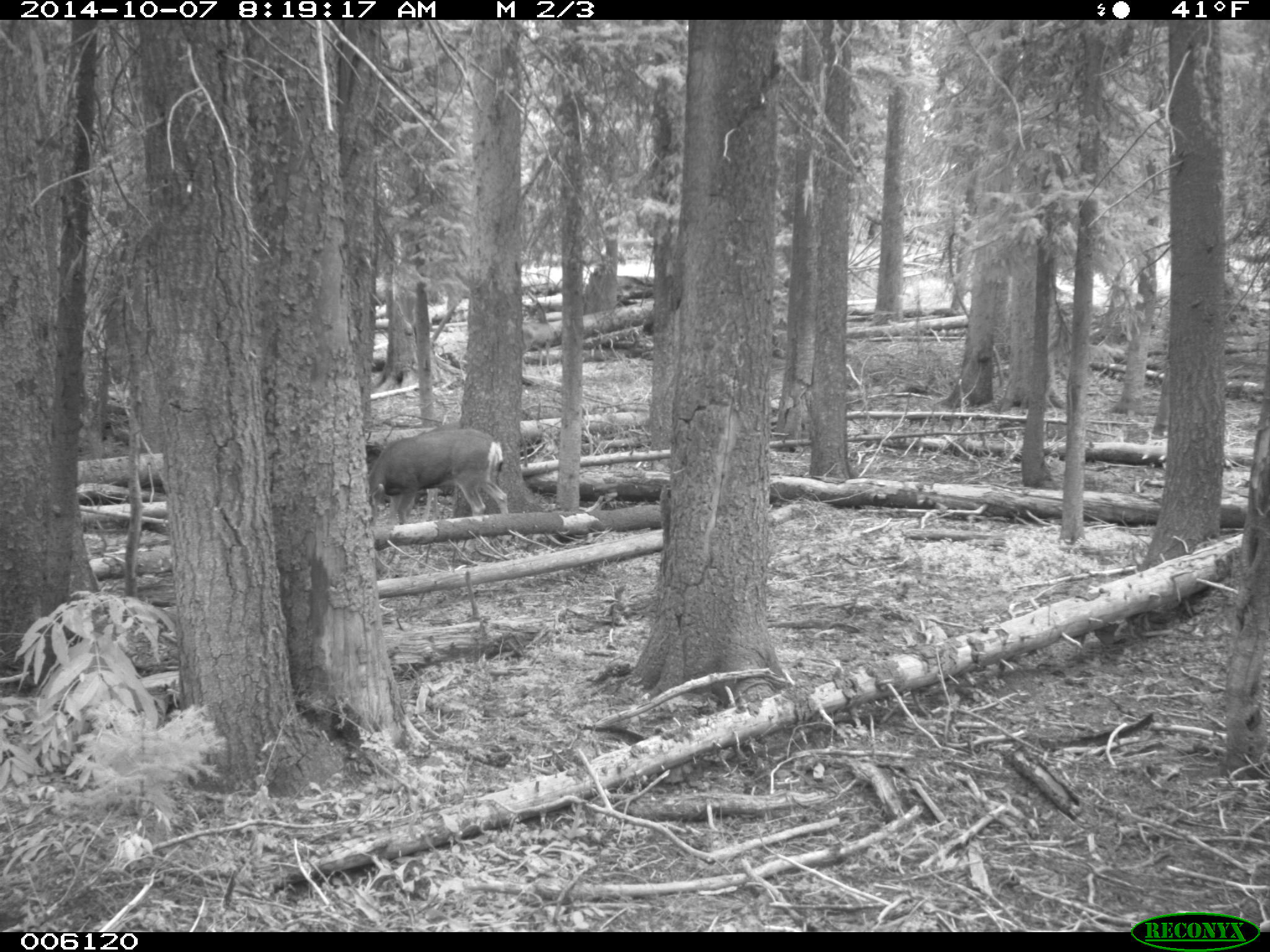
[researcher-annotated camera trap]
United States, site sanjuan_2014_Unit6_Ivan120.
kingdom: Animalia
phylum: Chordata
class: Mammalia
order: Artiodactyla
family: Cervidae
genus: Odocoileus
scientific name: Odocoileus hemionus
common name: mule deer